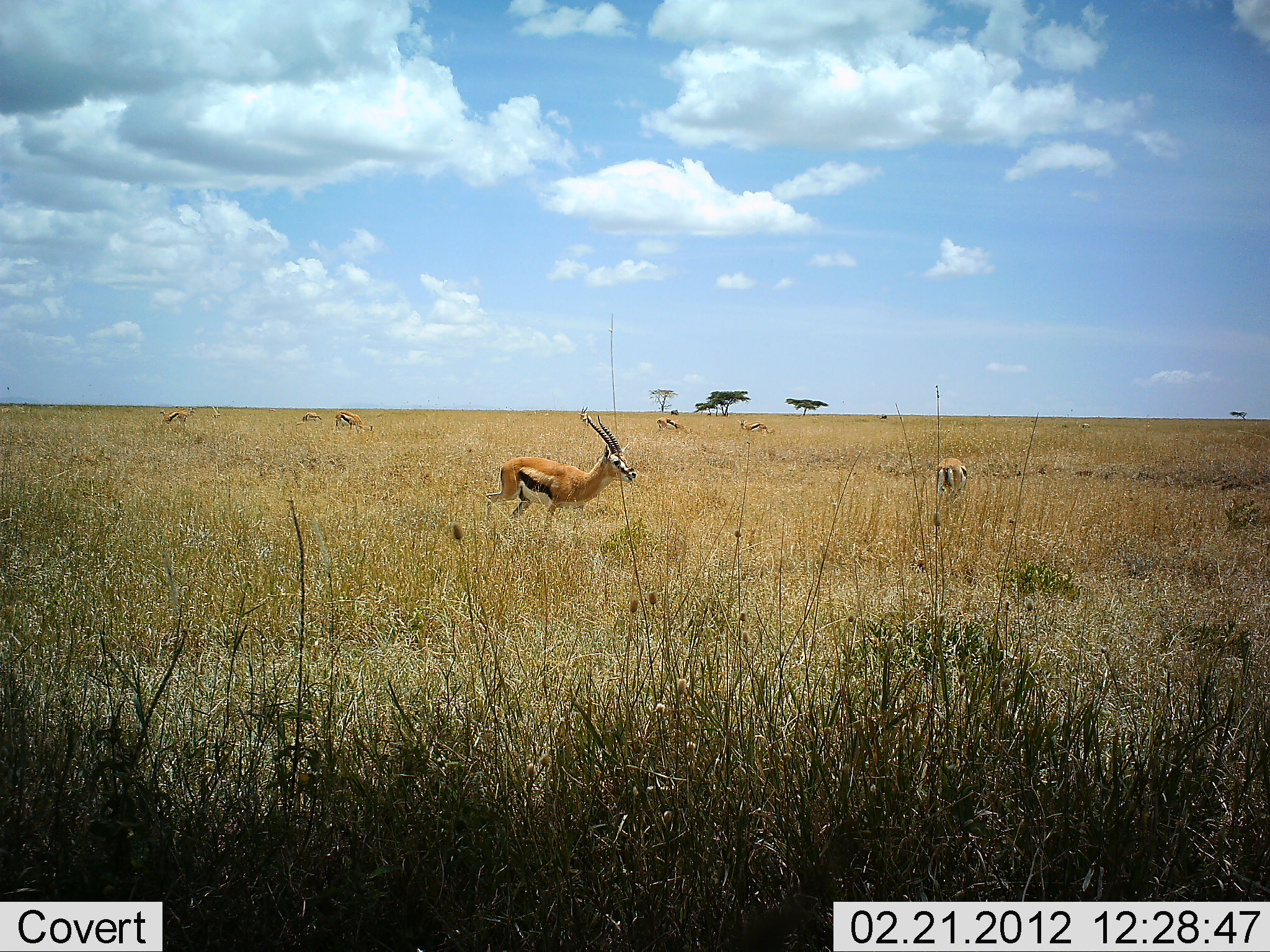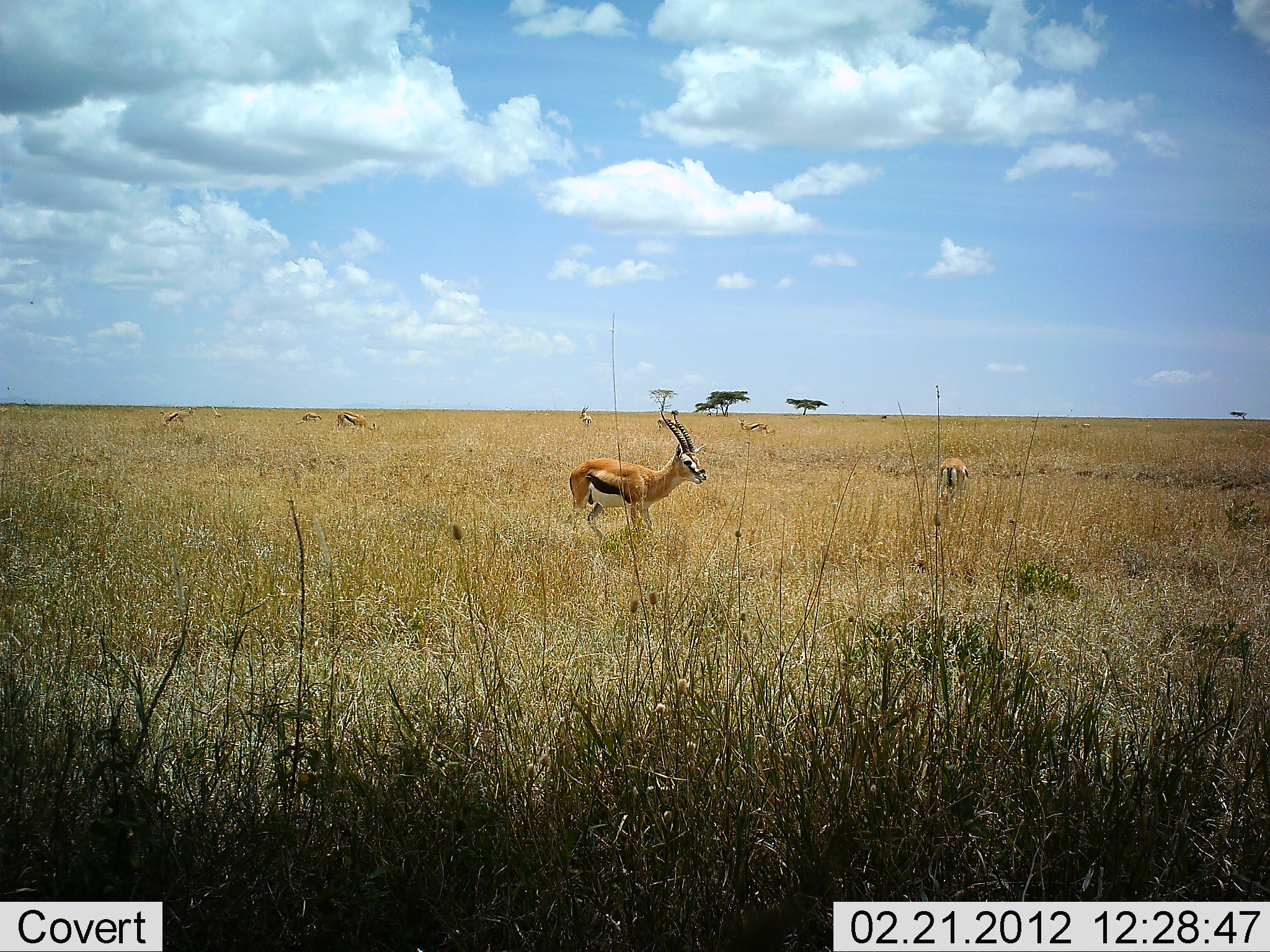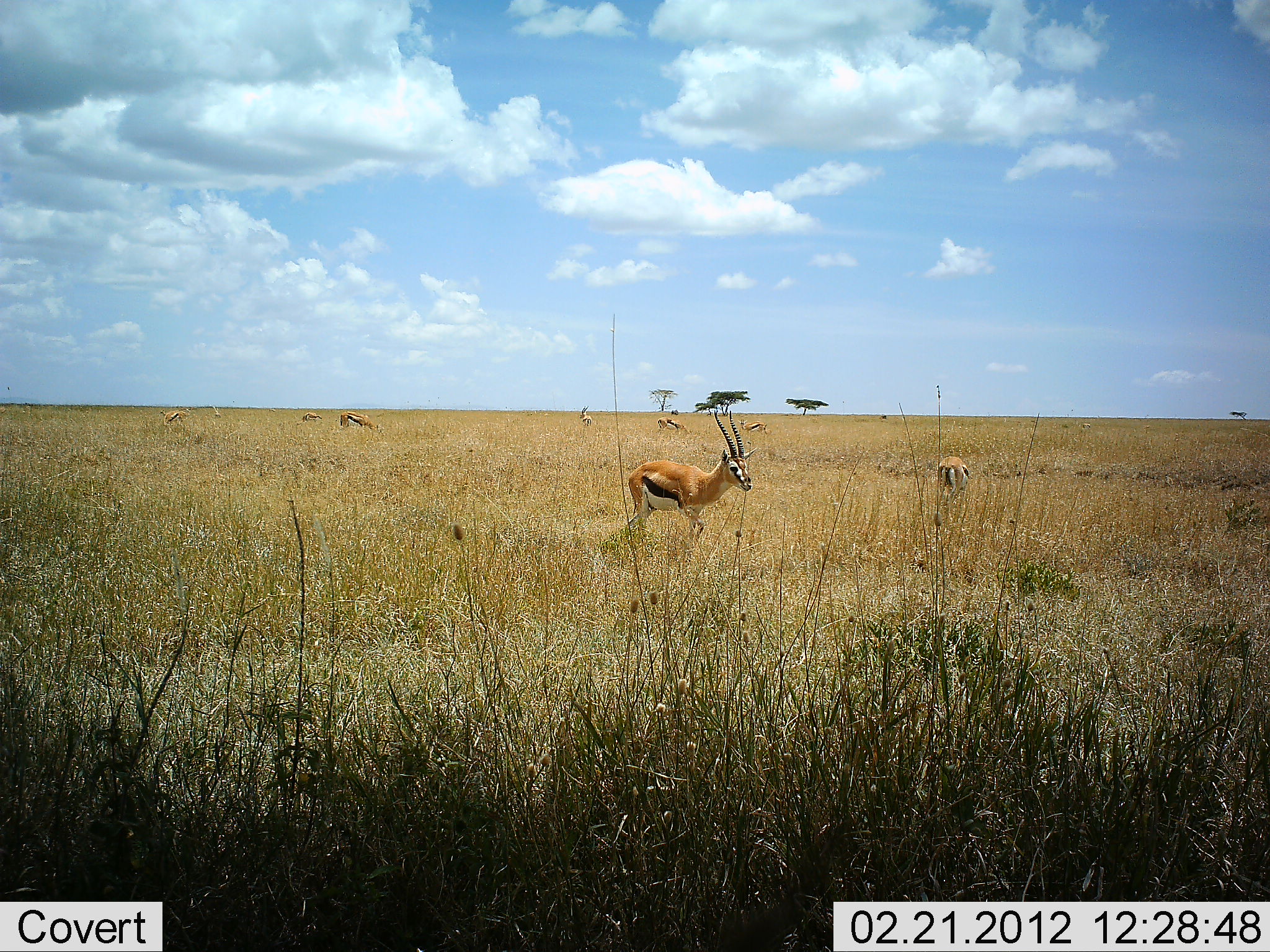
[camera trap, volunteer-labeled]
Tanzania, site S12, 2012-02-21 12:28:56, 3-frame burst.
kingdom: Animalia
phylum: Chordata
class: Mammalia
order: Artiodactyla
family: Bovidae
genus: Eudorcas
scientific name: Eudorcas thomsonii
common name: thomson's gazelle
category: gazellethomsons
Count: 8.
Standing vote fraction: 58%.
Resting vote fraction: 0%.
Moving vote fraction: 95%.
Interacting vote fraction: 0%.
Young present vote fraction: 5%.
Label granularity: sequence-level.